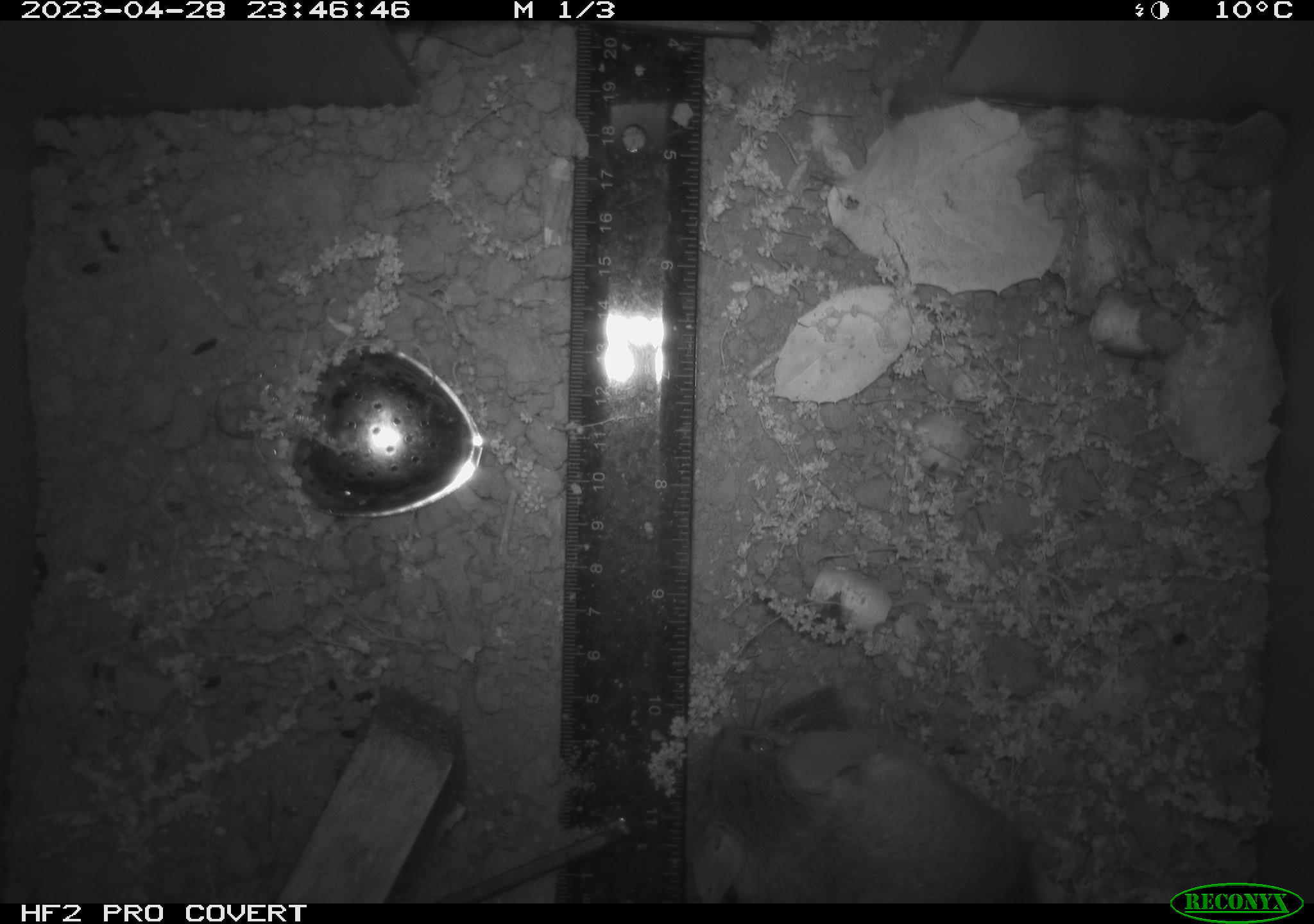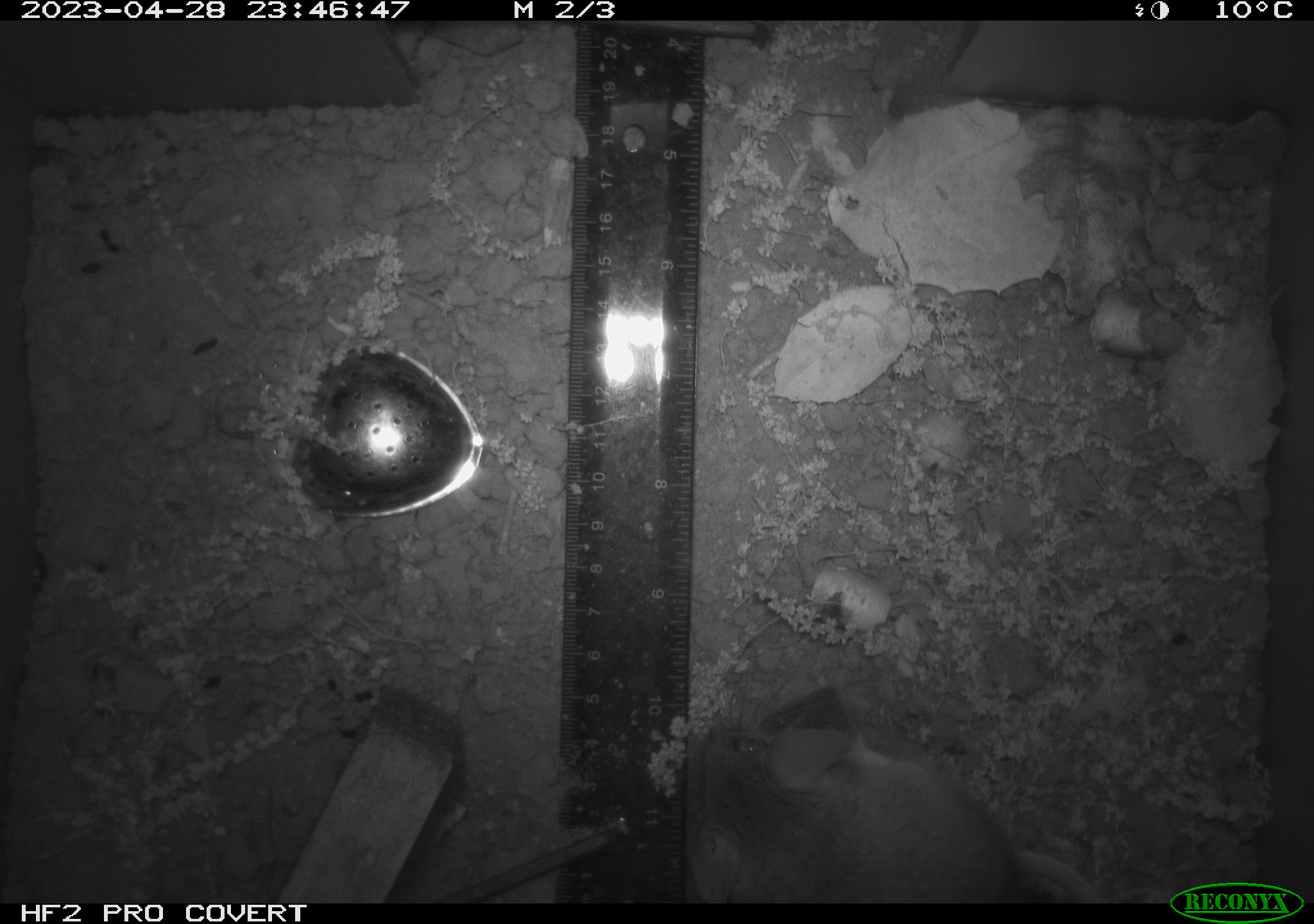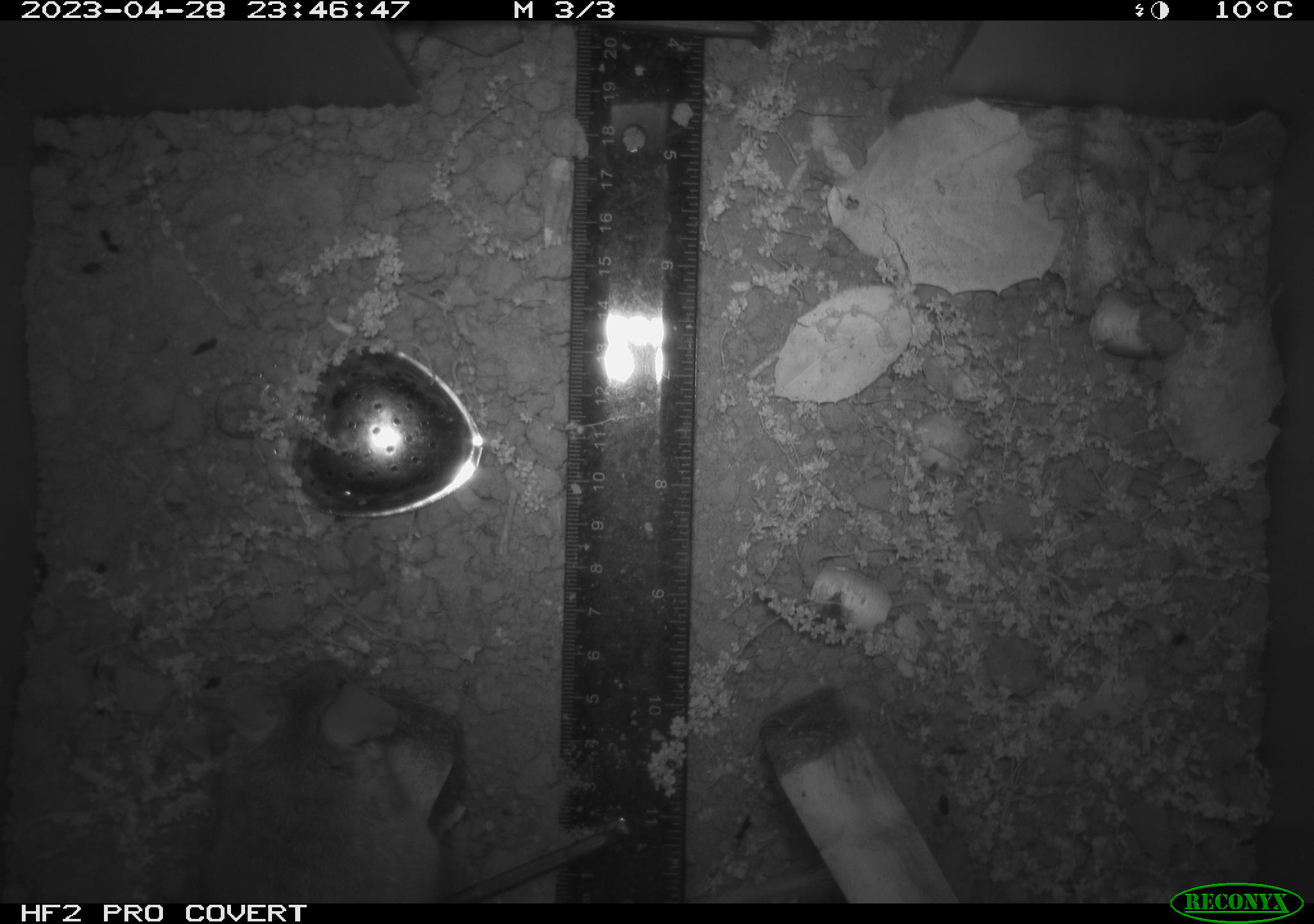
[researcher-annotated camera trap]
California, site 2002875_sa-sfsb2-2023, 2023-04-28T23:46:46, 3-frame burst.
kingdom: Animalia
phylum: Chordata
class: Mammalia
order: Rodentia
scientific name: Rodentia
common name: mouse species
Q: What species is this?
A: Mouse species (Rodentia).